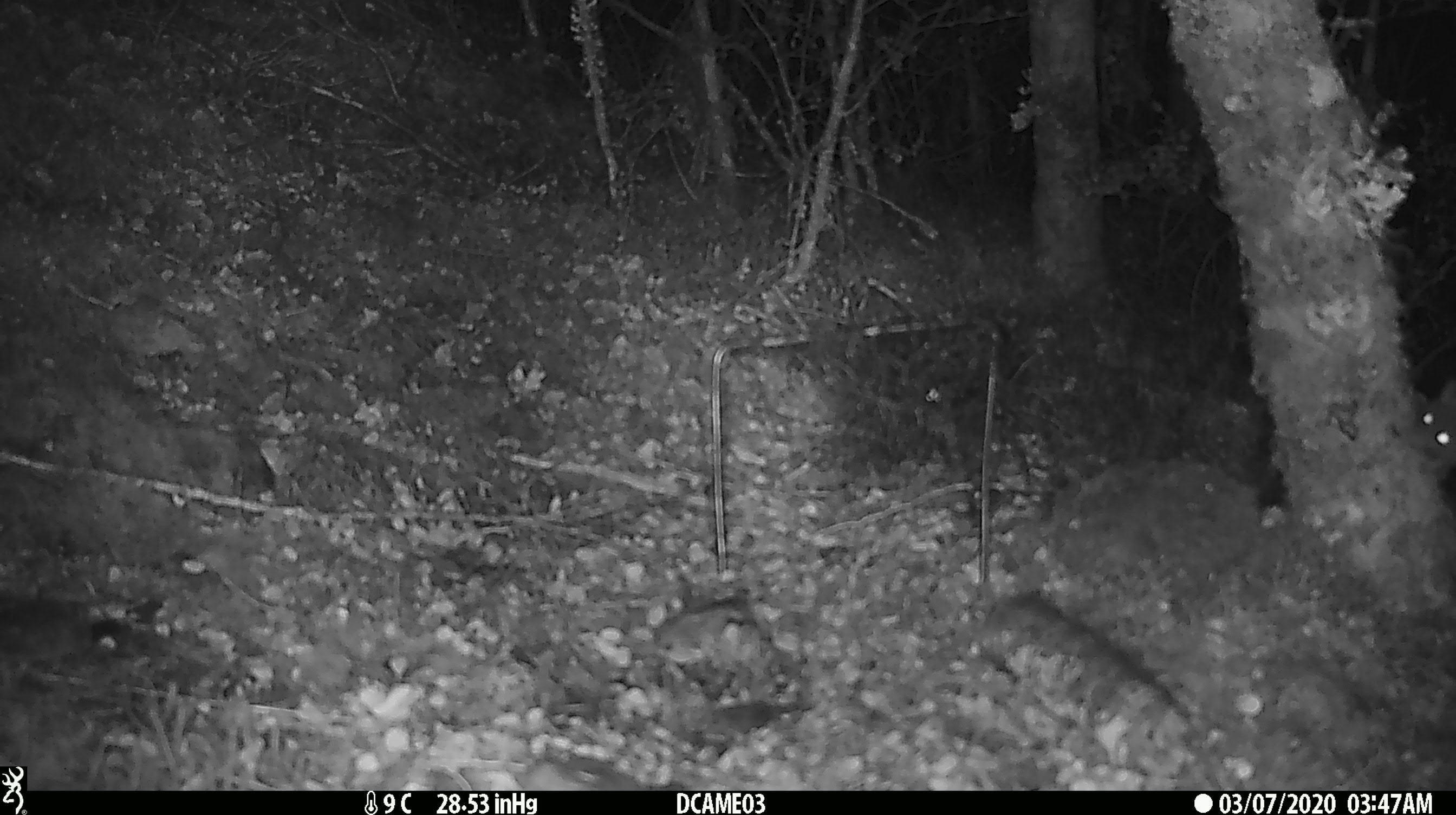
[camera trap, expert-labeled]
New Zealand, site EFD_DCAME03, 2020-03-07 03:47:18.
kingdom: Animalia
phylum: Chordata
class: Mammalia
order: Rodentia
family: Muridae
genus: Rattus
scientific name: Rattus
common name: rat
Rat (Rattus).